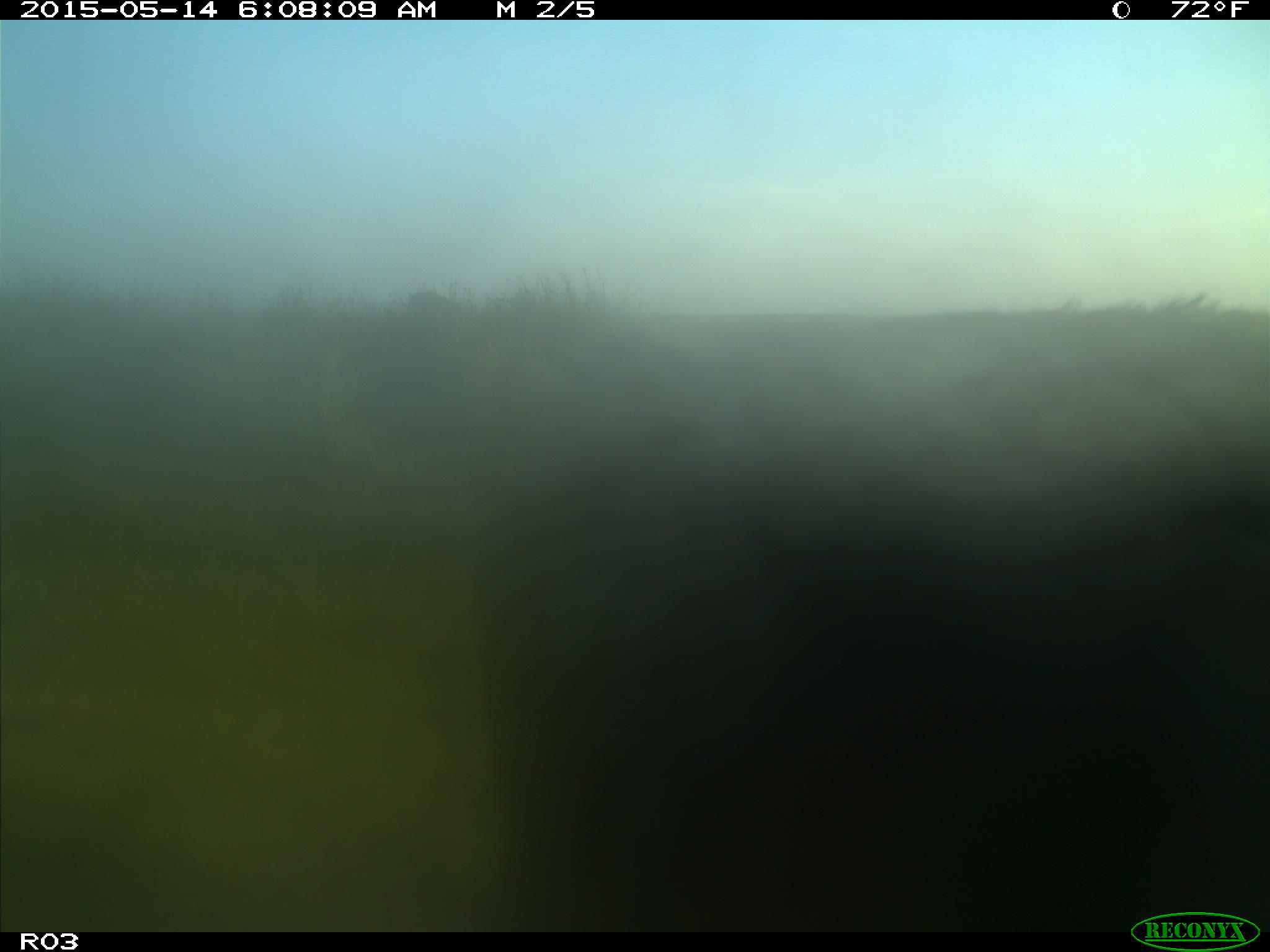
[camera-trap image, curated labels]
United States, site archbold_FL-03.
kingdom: Animalia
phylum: Chordata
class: Mammalia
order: Artiodactyla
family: Bovidae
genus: Bos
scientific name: Bos taurus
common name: domestic cow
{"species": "Bos taurus (domestic cow)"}